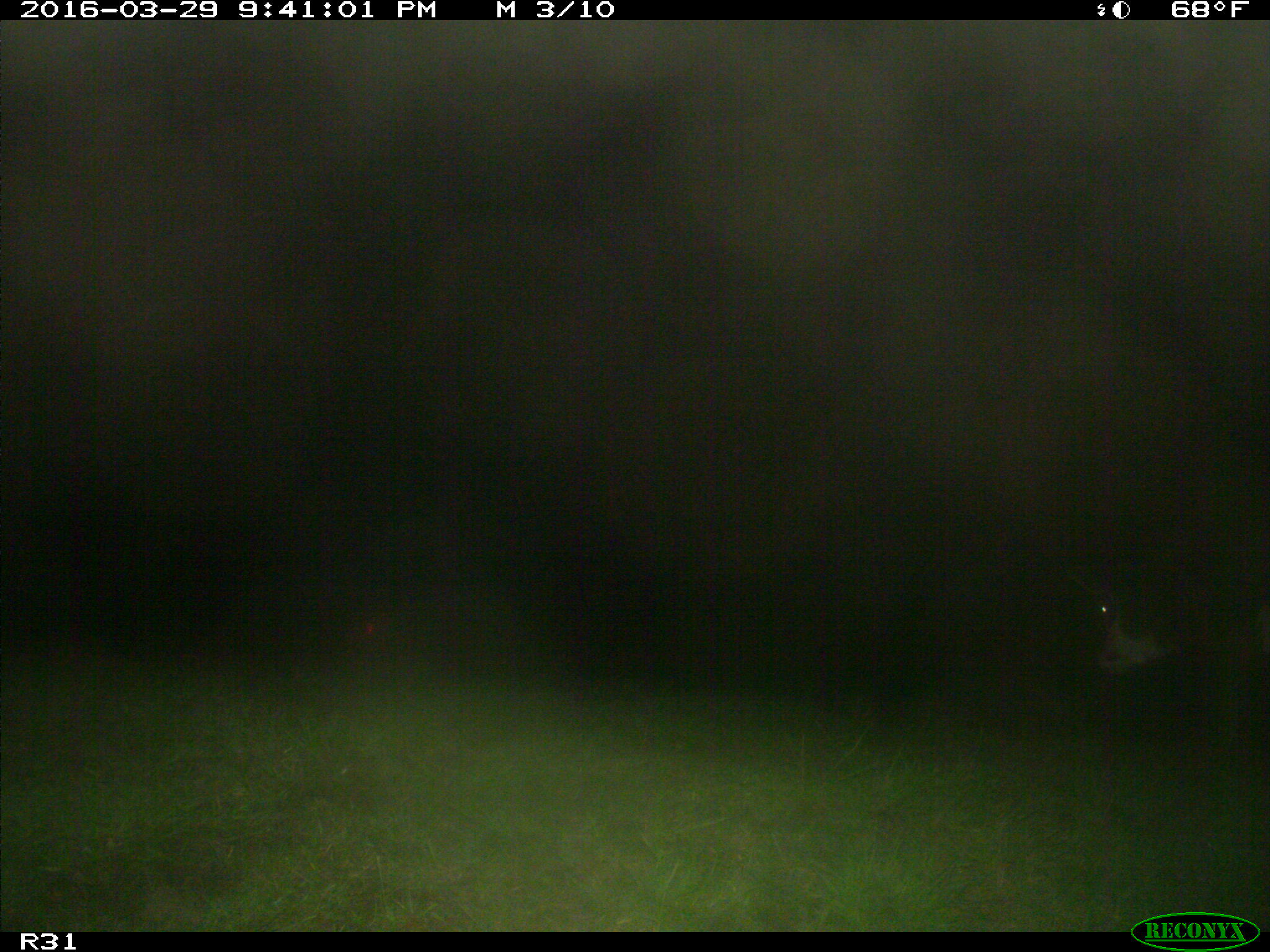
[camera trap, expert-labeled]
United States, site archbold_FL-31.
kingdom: Animalia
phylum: Chordata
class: Mammalia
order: Artiodactyla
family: Bovidae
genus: Bos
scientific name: Bos taurus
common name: domestic cow